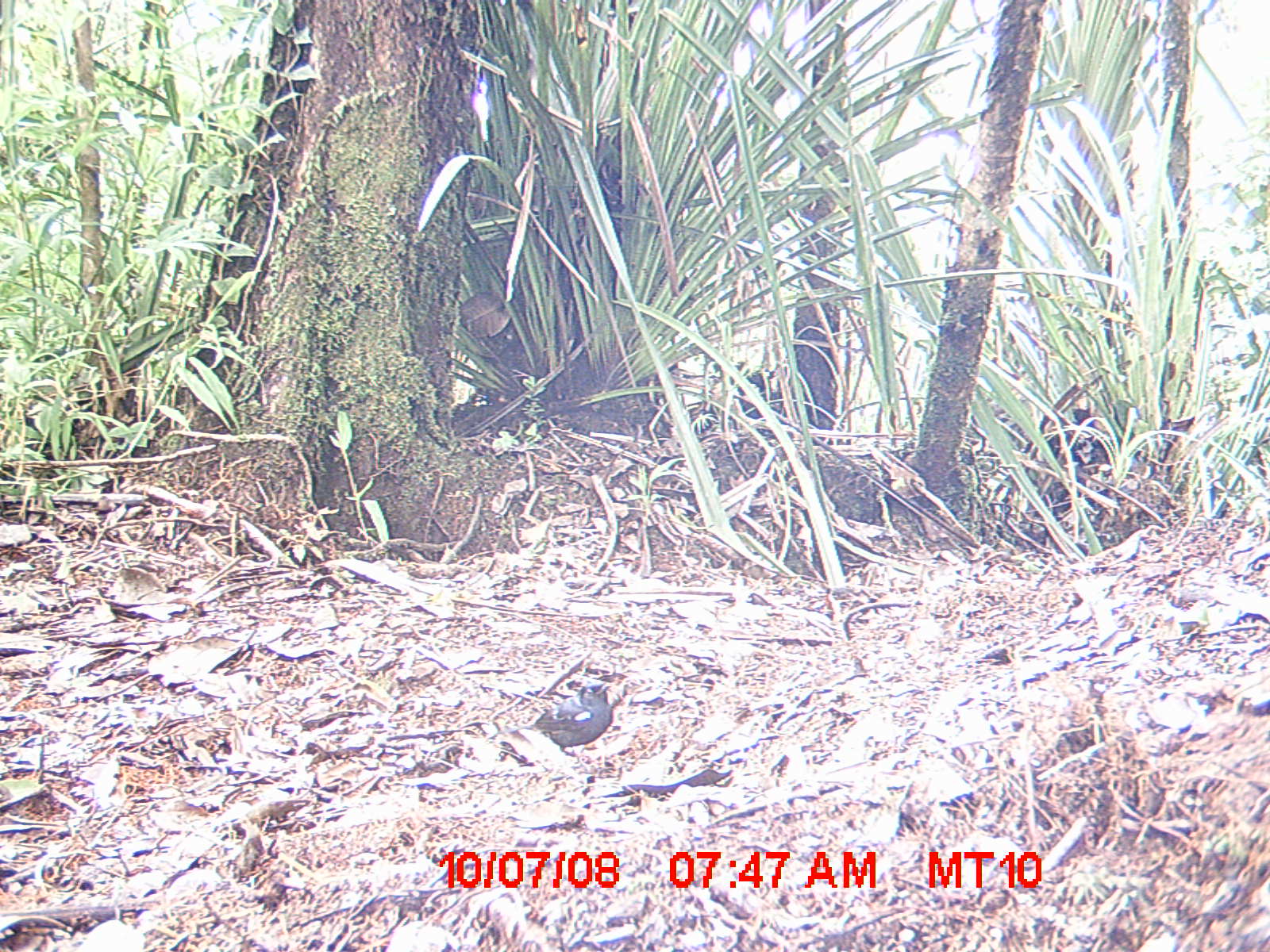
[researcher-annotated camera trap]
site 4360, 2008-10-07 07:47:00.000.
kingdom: Animalia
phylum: Chordata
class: Aves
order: Passeriformes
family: Muscicapidae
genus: Copsychus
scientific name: Copsychus albospecularis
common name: madagascar magpie-robin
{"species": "Copsychus albospecularis (madagascar magpie-robin)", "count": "1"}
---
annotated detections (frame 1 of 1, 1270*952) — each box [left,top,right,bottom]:
copsychus albospecularis: [519,680,613,772]